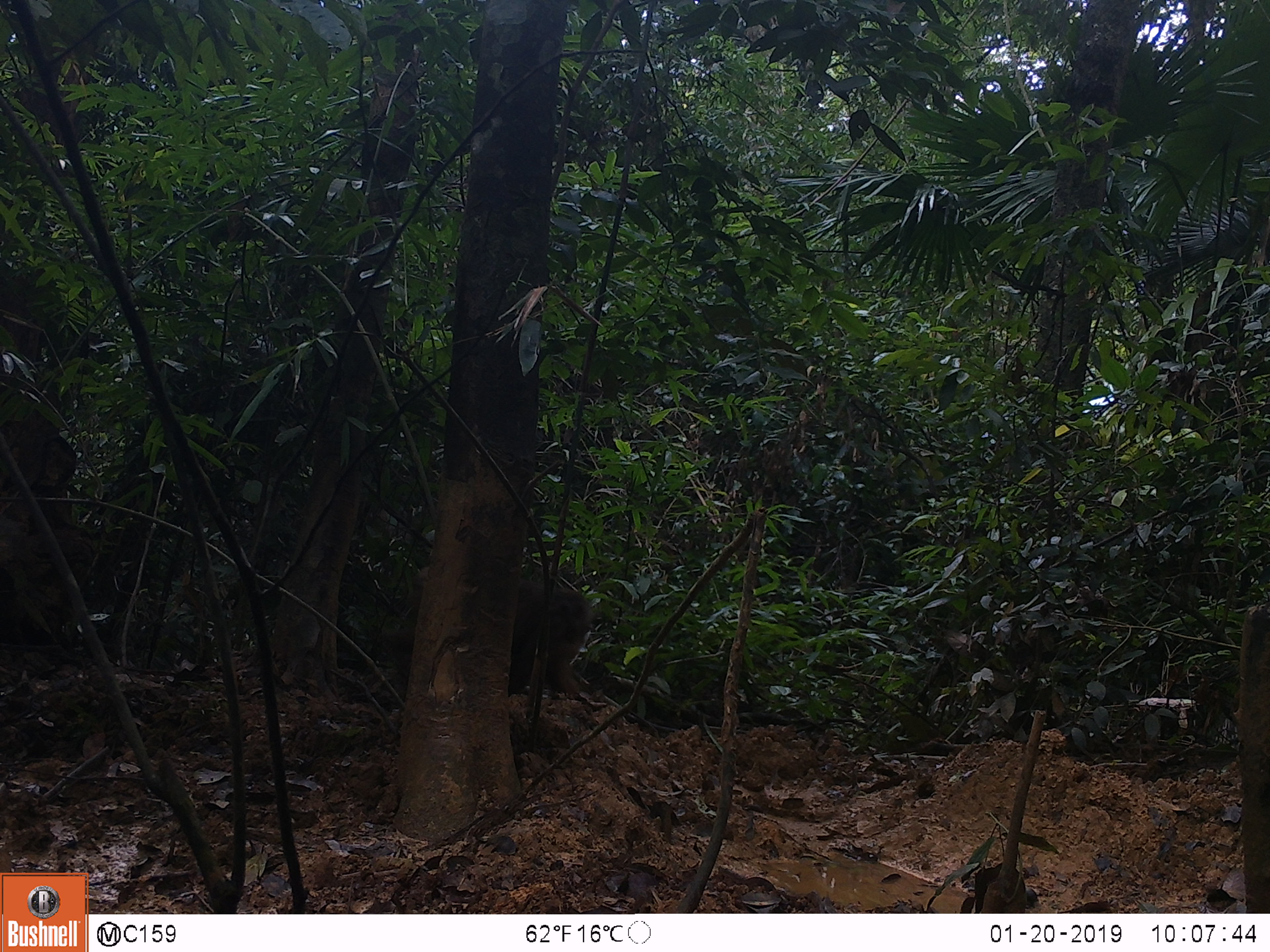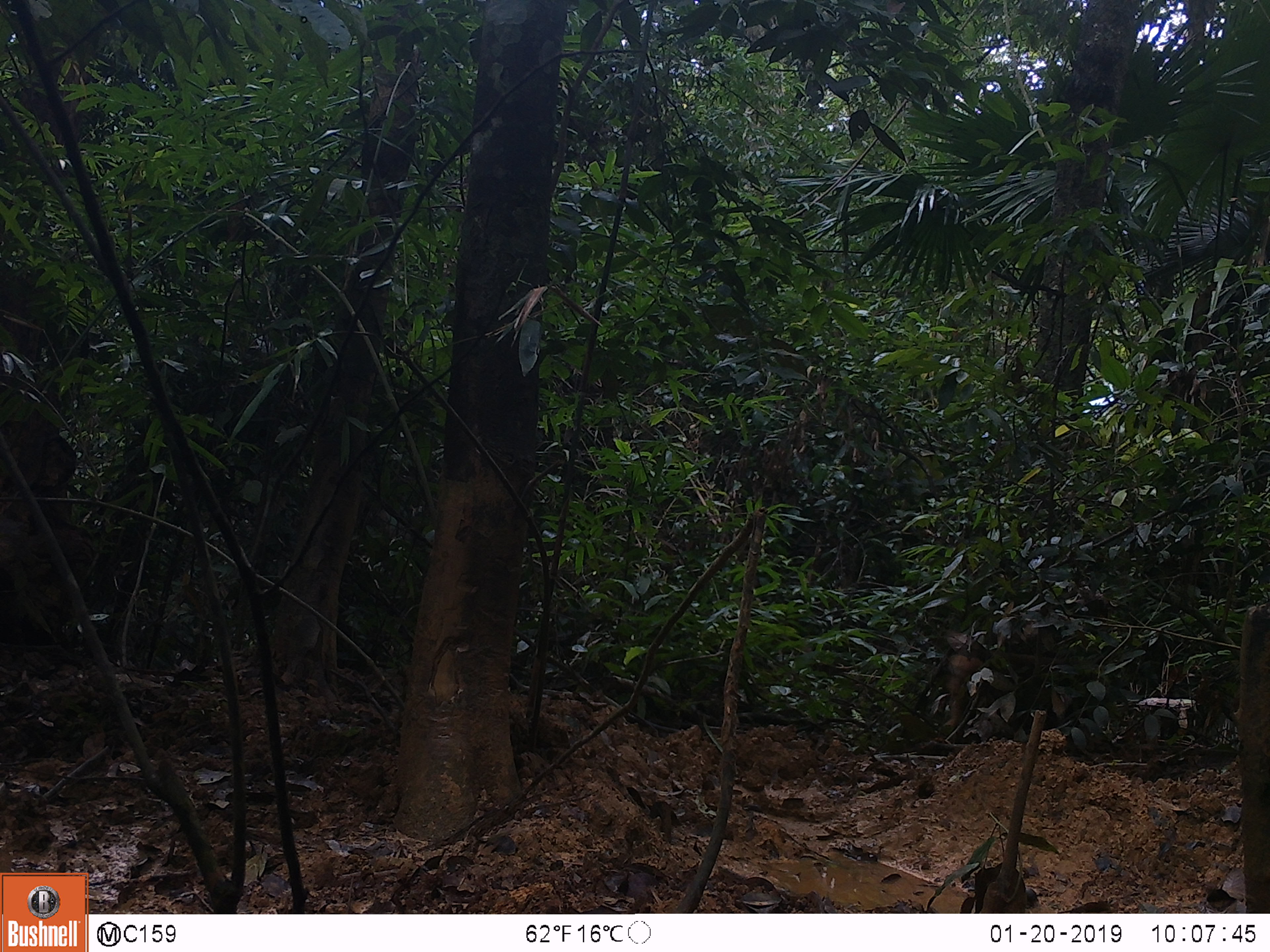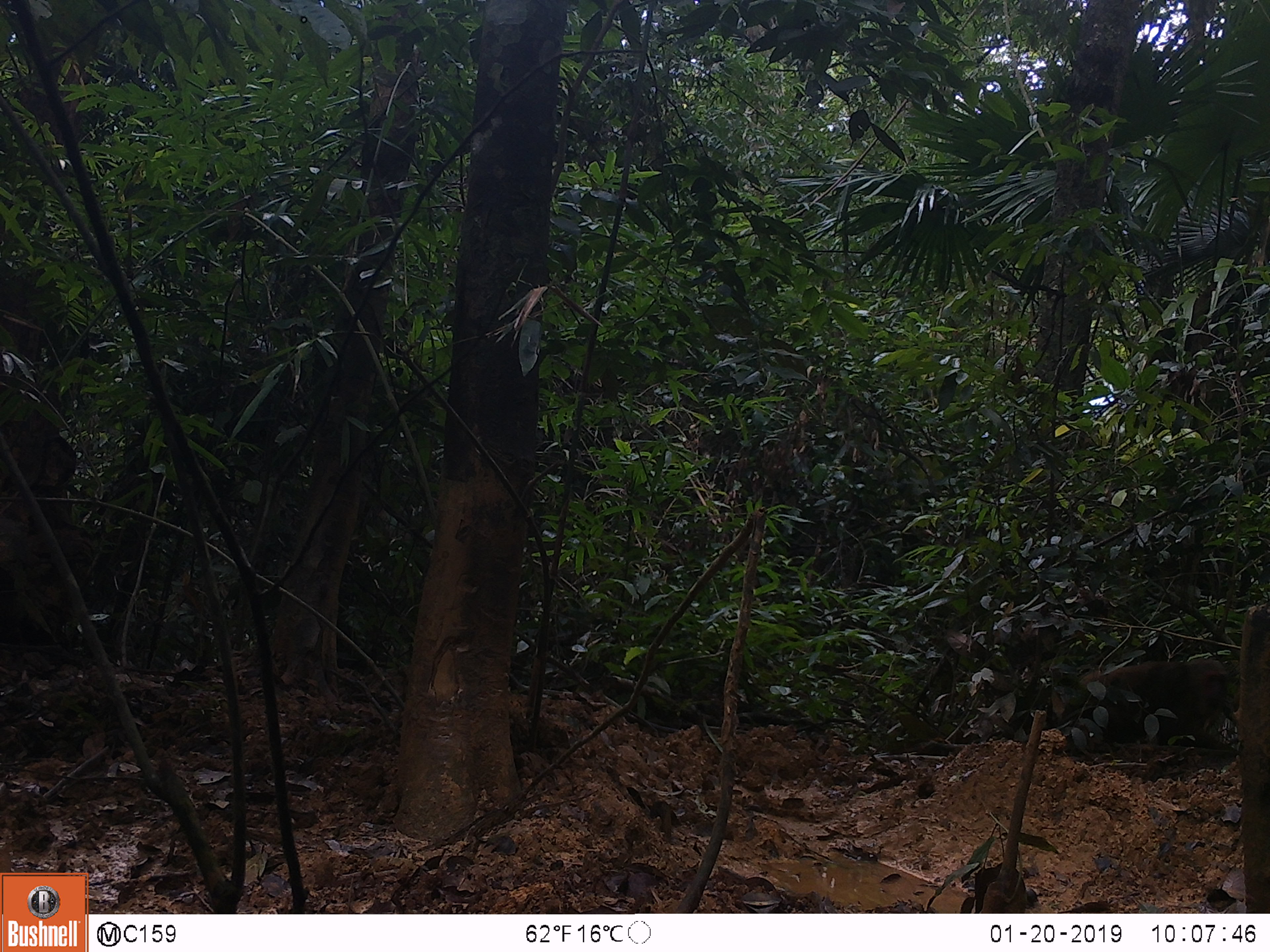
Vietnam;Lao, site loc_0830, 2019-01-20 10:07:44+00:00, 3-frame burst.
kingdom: Animalia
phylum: Chordata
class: Mammalia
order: Primates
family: Cercopithecidae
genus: Macaca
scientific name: Macaca arctoides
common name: stump-tailed macaque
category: stump tailed macaque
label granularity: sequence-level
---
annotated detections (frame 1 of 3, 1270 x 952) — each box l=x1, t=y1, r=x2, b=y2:
stump tailed macaque: l=382, t=565, r=593, b=700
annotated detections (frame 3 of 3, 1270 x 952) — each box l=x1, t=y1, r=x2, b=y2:
stump tailed macaque: l=1079, t=657, r=1228, b=734